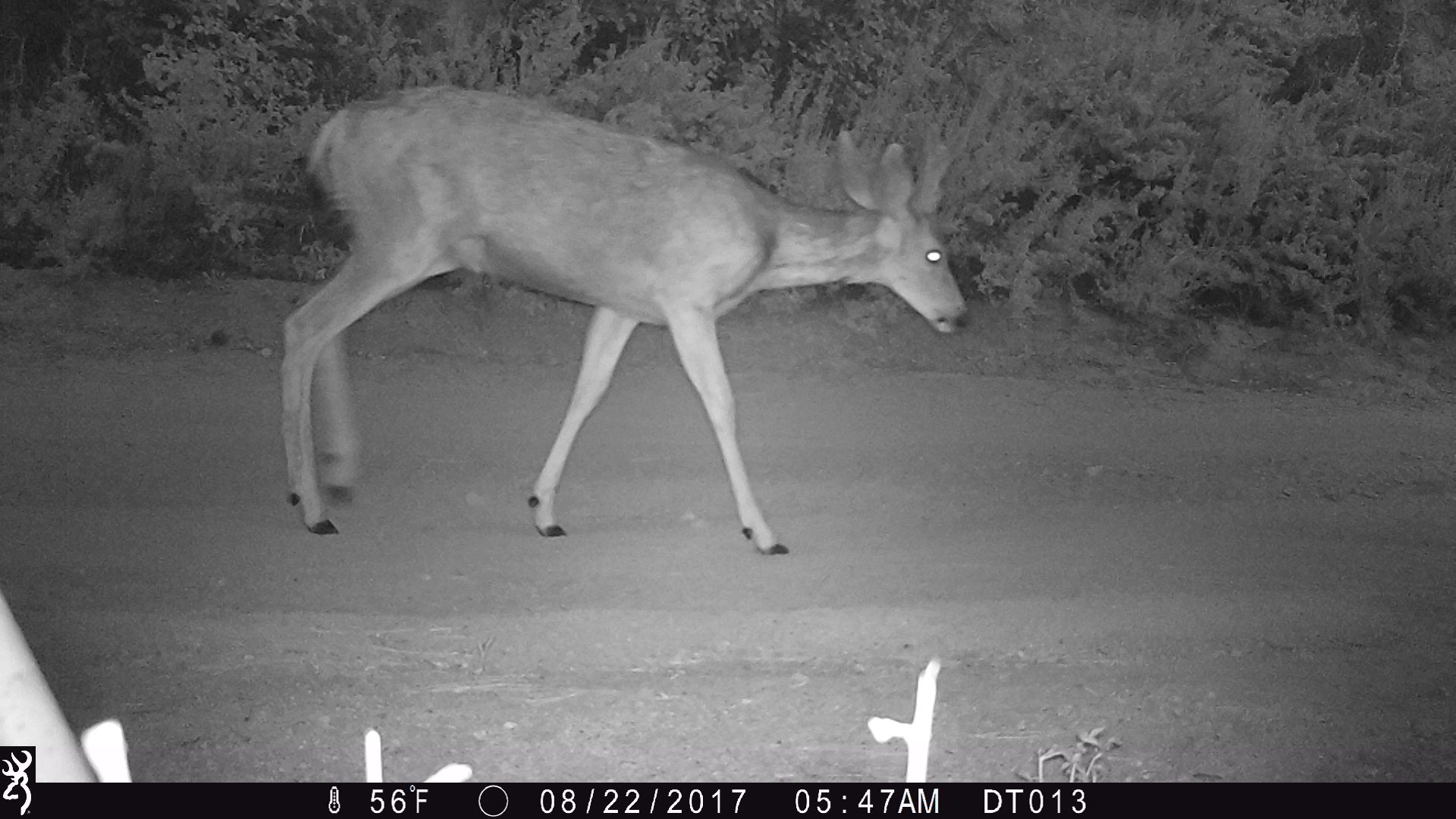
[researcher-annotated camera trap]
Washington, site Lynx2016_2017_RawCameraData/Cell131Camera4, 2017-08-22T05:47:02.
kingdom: Animalia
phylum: Chordata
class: Mammalia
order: Artiodactyla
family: Cervidae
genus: Odocoileus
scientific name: Odocoileus hemionus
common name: mule deer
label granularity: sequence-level